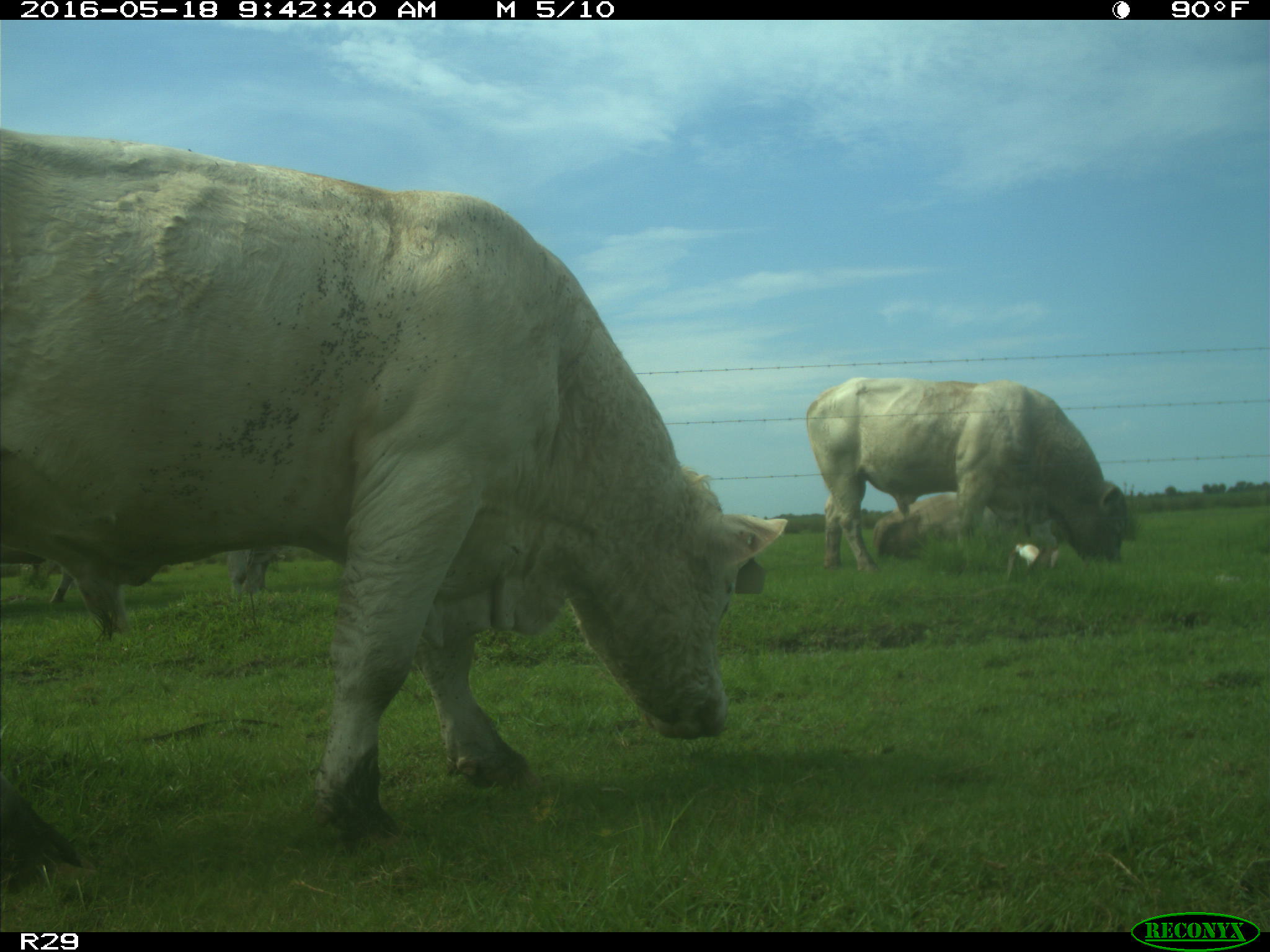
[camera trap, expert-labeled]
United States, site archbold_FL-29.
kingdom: Animalia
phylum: Chordata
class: Mammalia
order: Artiodactyla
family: Bovidae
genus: Bos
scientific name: Bos taurus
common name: domestic cow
Bos taurus (domestic cow).